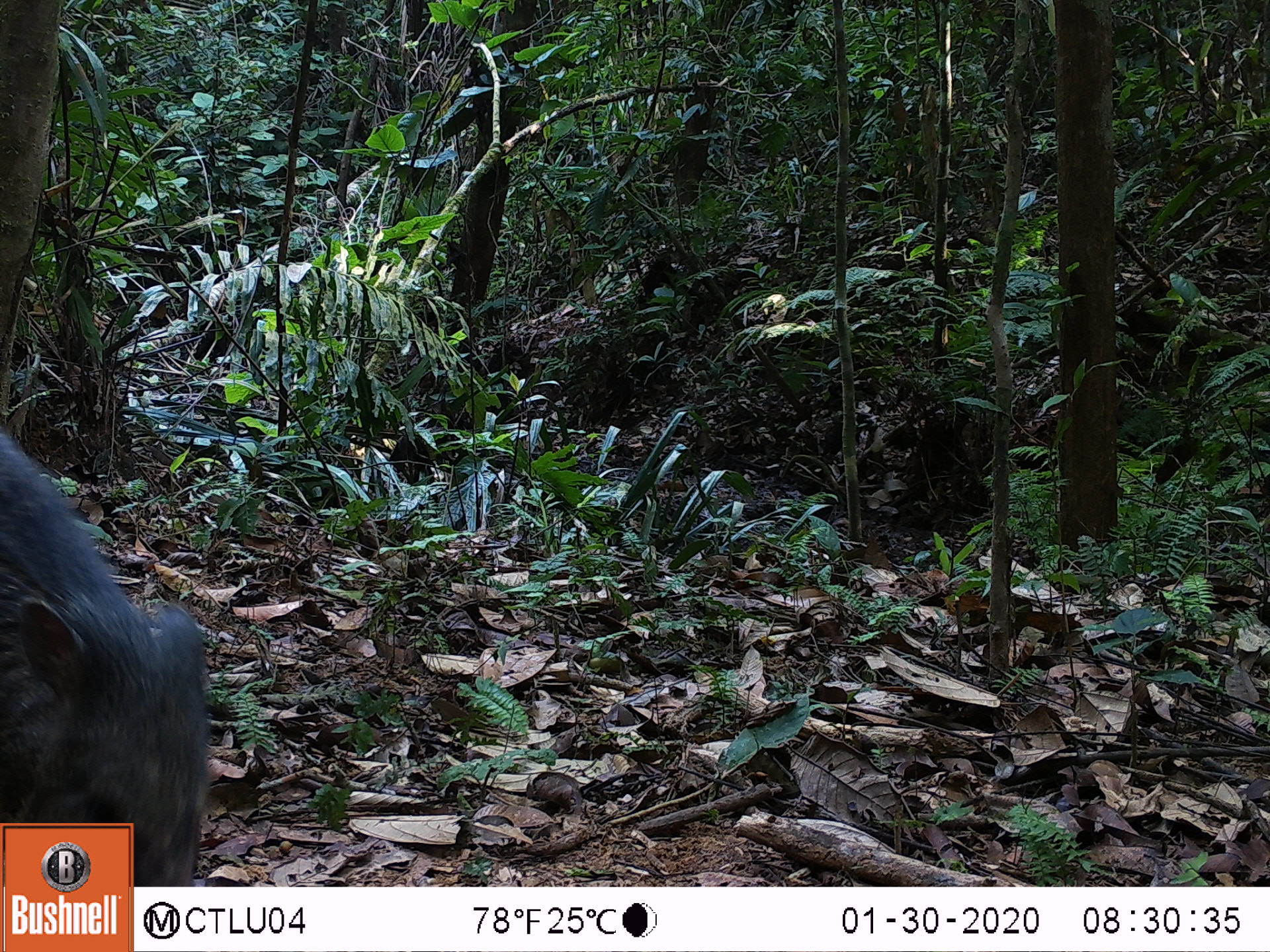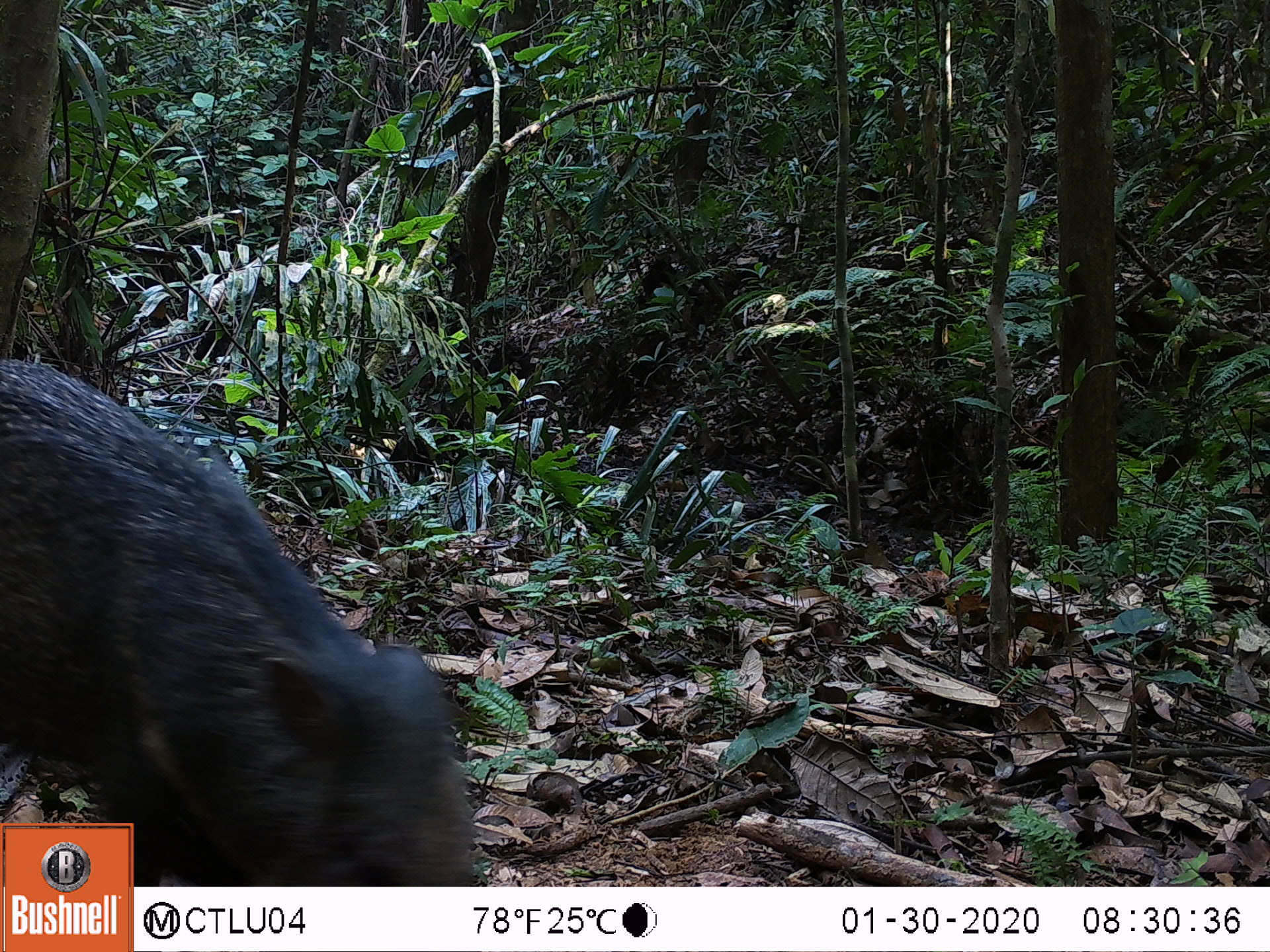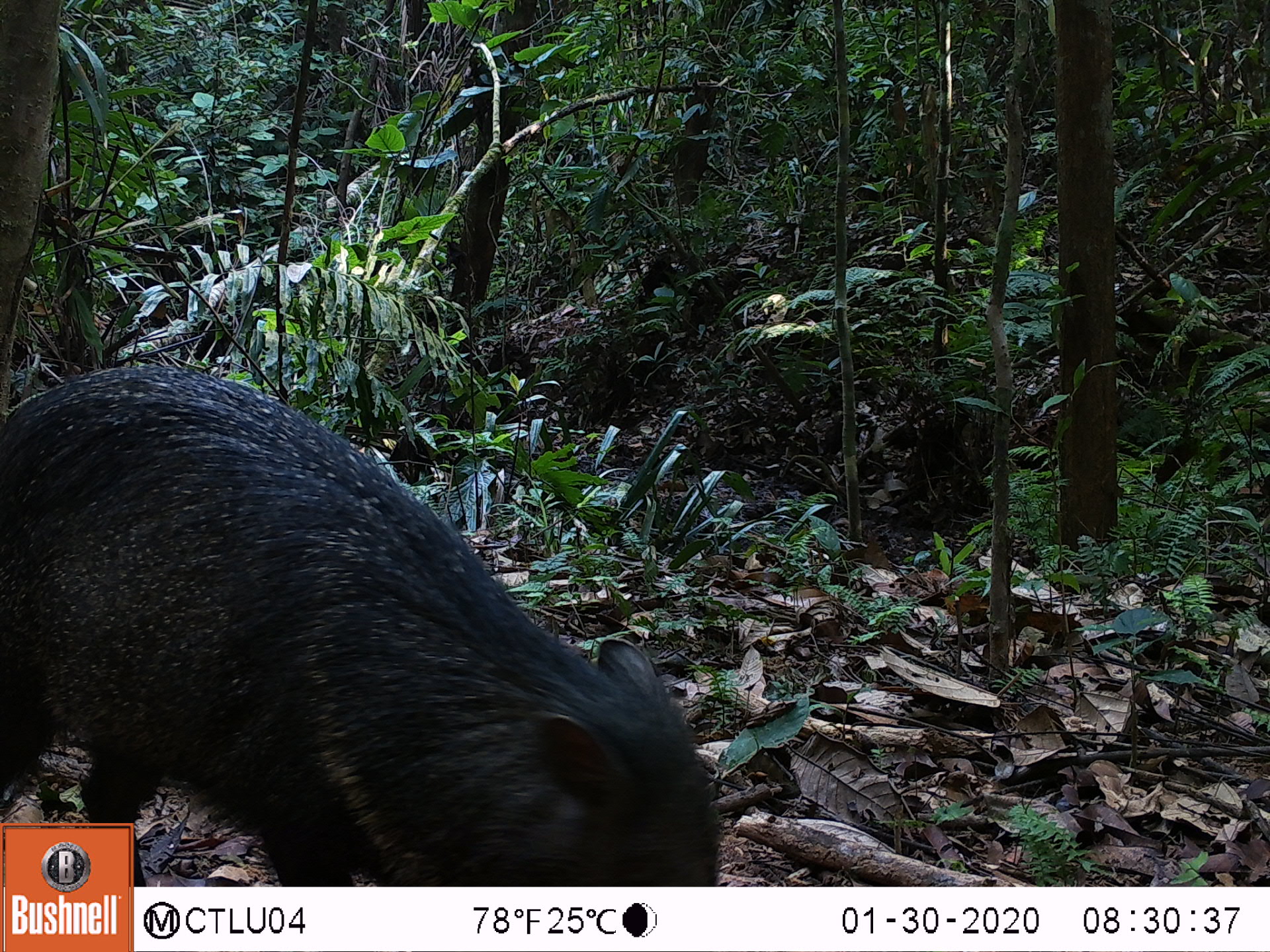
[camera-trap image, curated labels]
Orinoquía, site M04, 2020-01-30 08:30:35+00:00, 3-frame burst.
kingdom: Animalia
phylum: Chordata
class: Mammalia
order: Artiodactyla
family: Tayassuidae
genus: Pecari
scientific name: Pecari tajacu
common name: collared peccary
Collared peccary (Pecari tajacu).